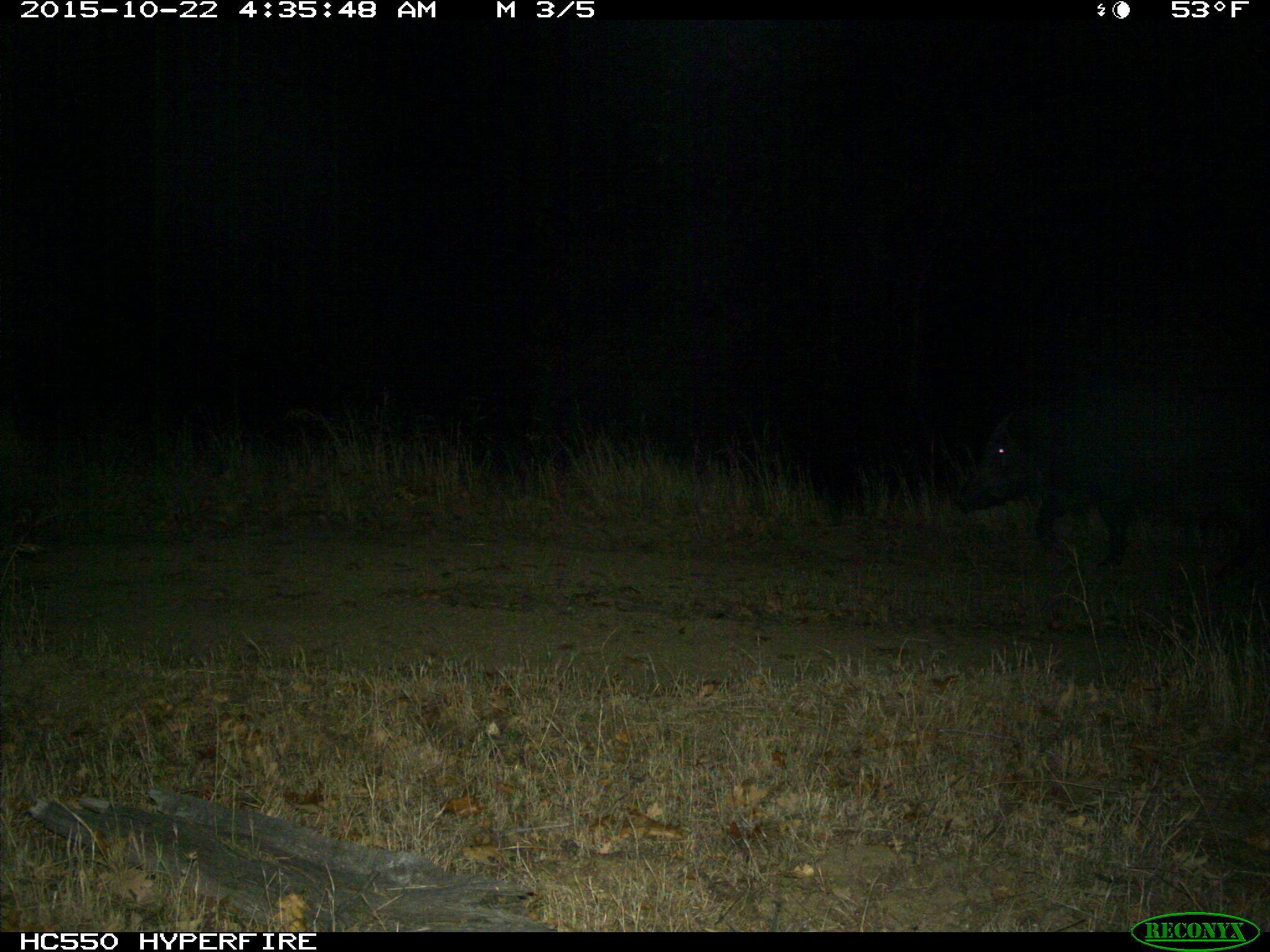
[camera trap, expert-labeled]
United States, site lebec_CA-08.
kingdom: Animalia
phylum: Chordata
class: Mammalia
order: Artiodactyla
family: Suidae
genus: Sus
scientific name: Sus scrofa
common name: wild boar